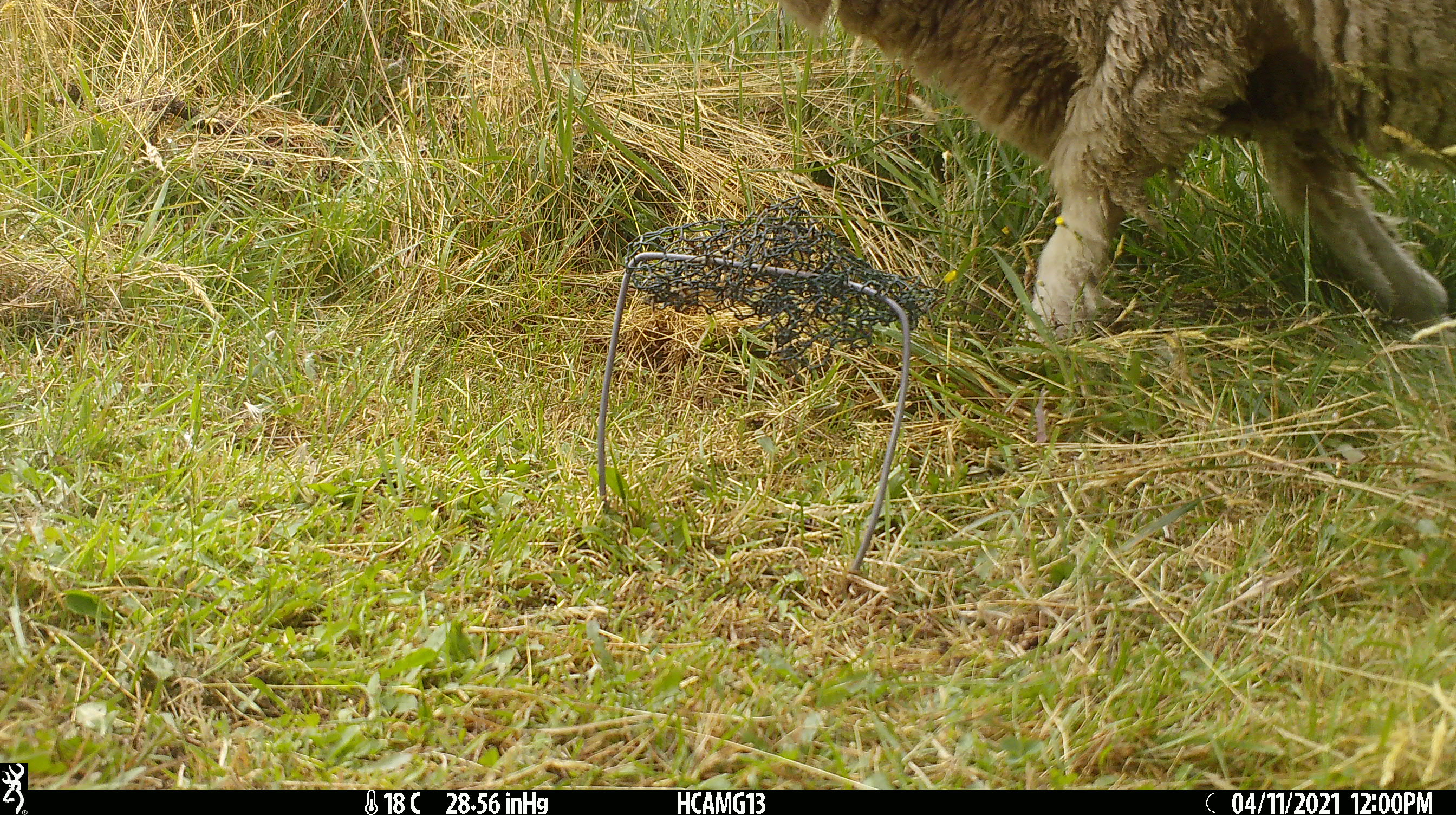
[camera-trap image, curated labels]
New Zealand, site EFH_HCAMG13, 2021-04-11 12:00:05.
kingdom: Animalia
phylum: Chordata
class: Mammalia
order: Artiodactyla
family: Bovidae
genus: Ovis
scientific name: Ovis aries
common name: domestic sheep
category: sheep